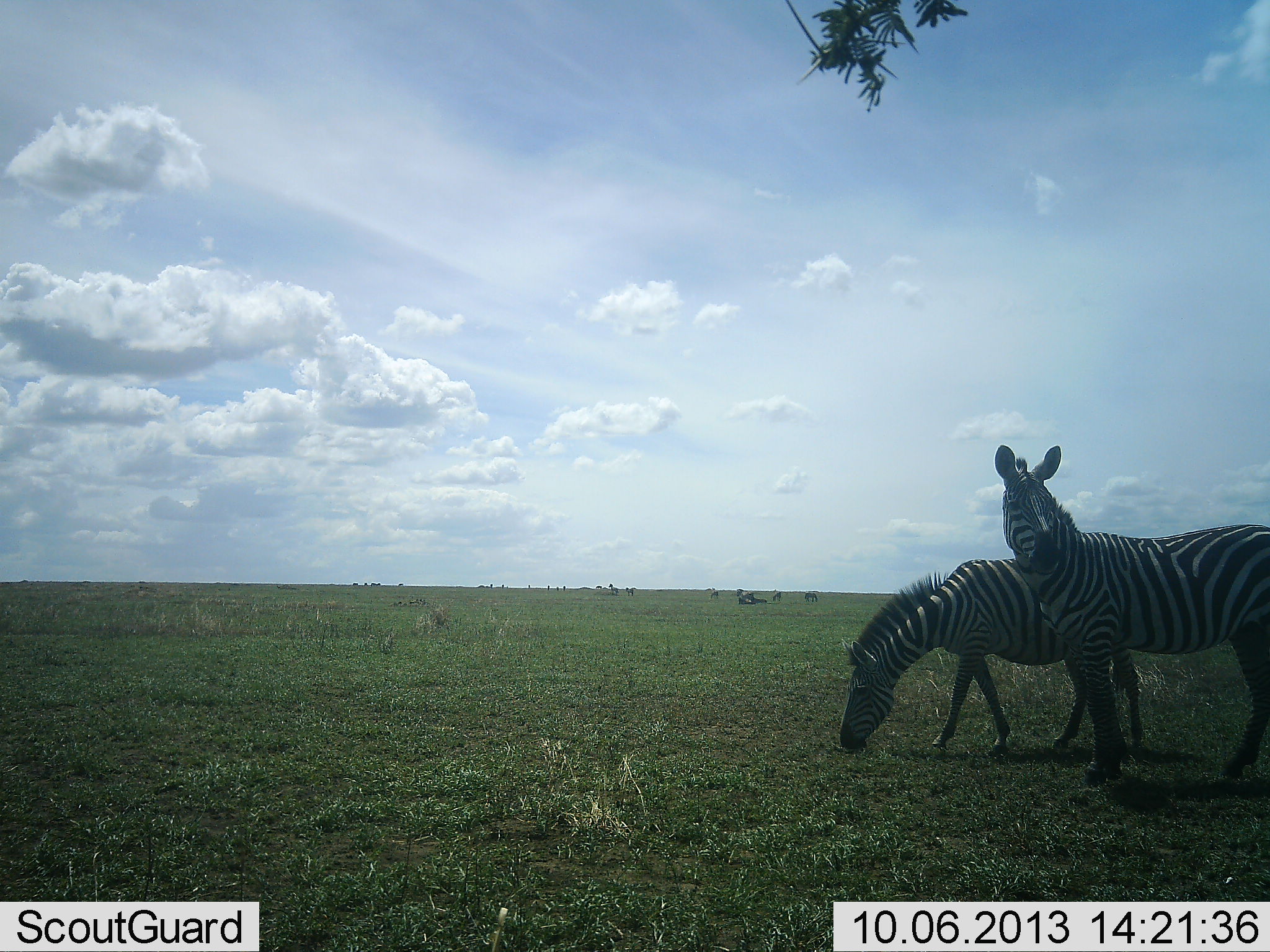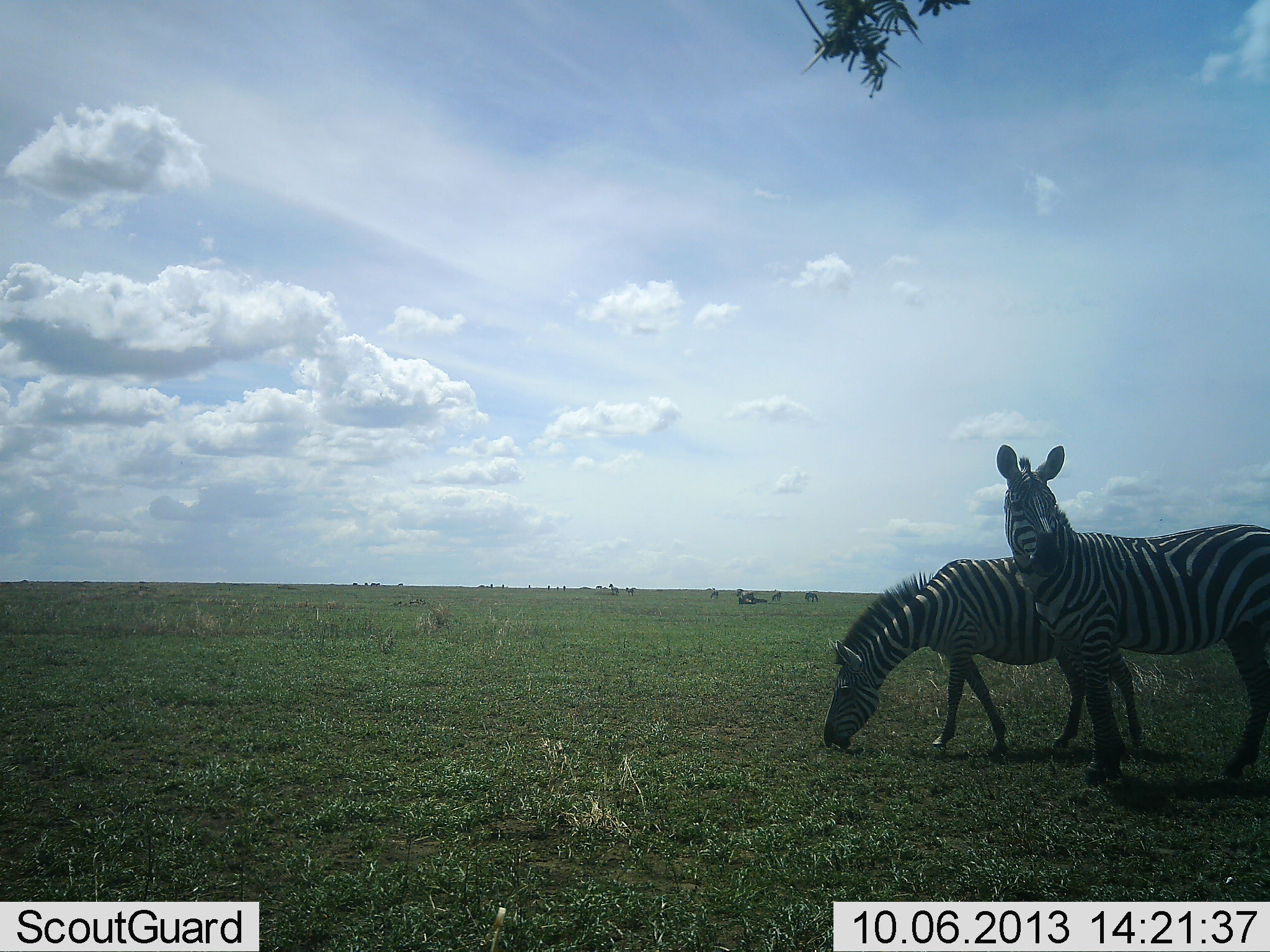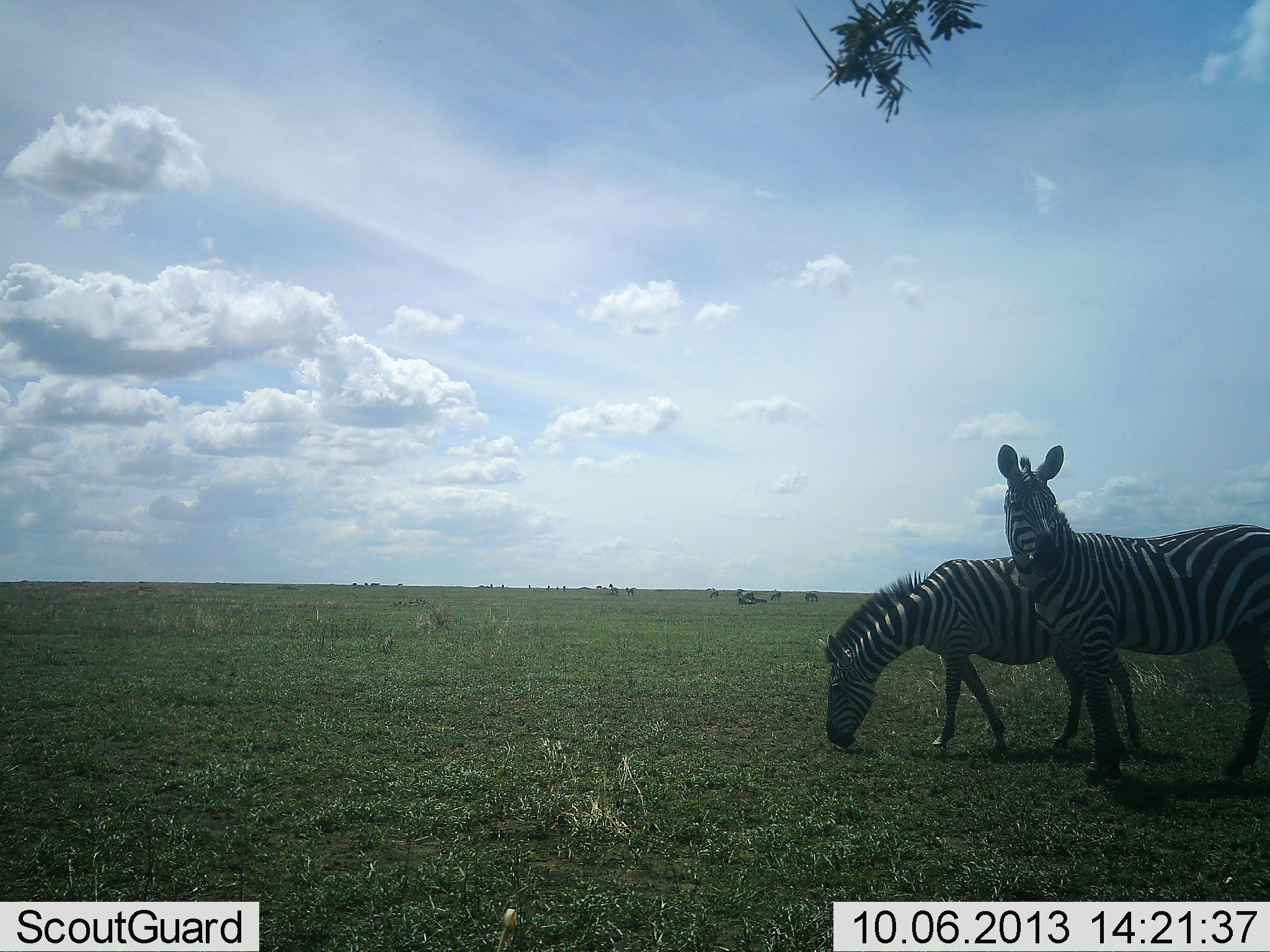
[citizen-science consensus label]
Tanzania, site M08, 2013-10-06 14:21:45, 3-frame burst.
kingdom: Animalia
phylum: Chordata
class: Mammalia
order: Perissodactyla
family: Equidae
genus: Equus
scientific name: Equus quagga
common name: plains zebra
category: zebra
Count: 2.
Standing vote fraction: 90%.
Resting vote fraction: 0%.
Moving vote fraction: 10%.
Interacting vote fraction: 0%.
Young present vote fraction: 0%.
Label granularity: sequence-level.